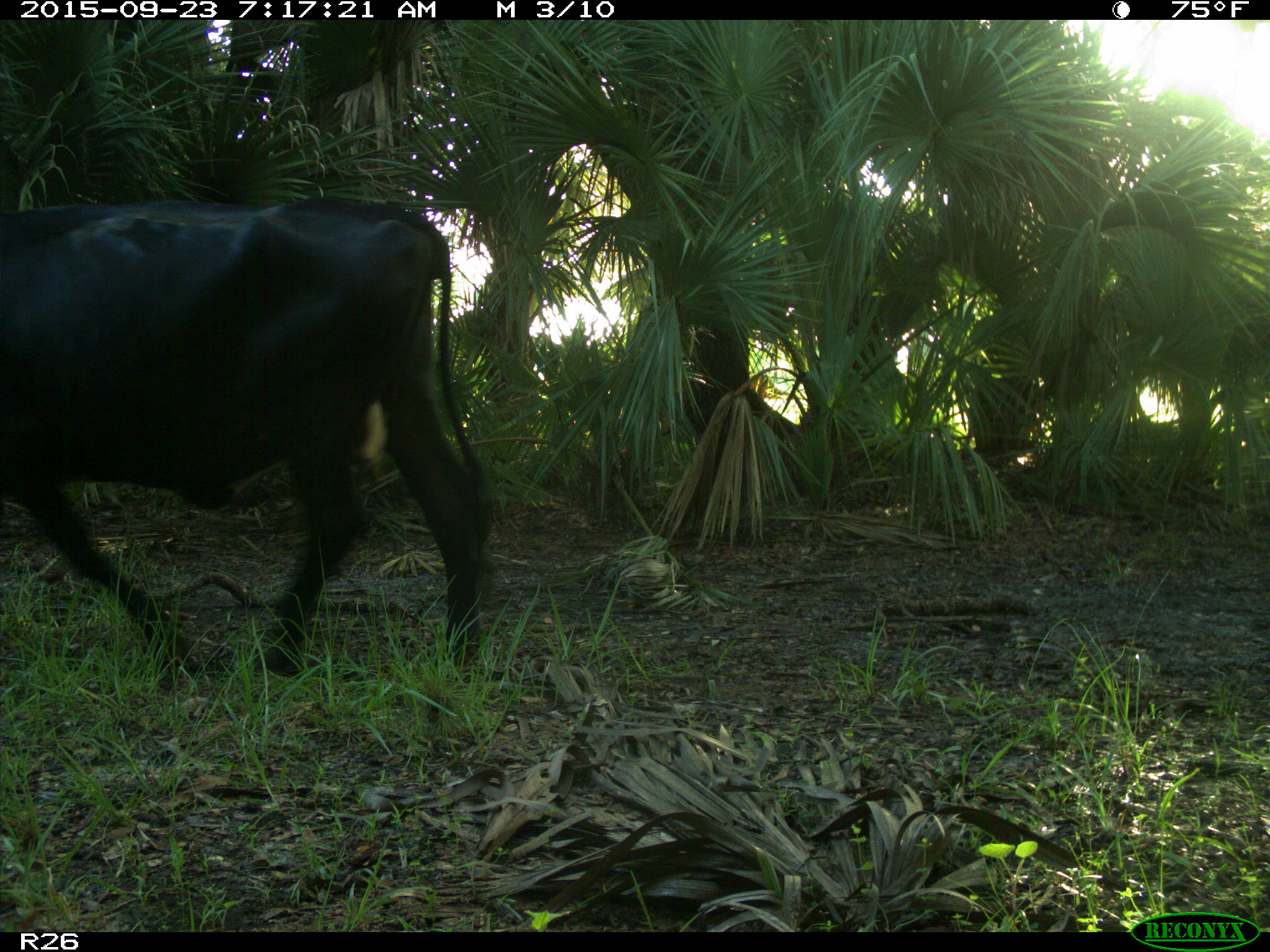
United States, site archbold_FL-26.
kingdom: Animalia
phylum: Chordata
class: Mammalia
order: Artiodactyla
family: Bovidae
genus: Bos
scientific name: Bos taurus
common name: domestic cow